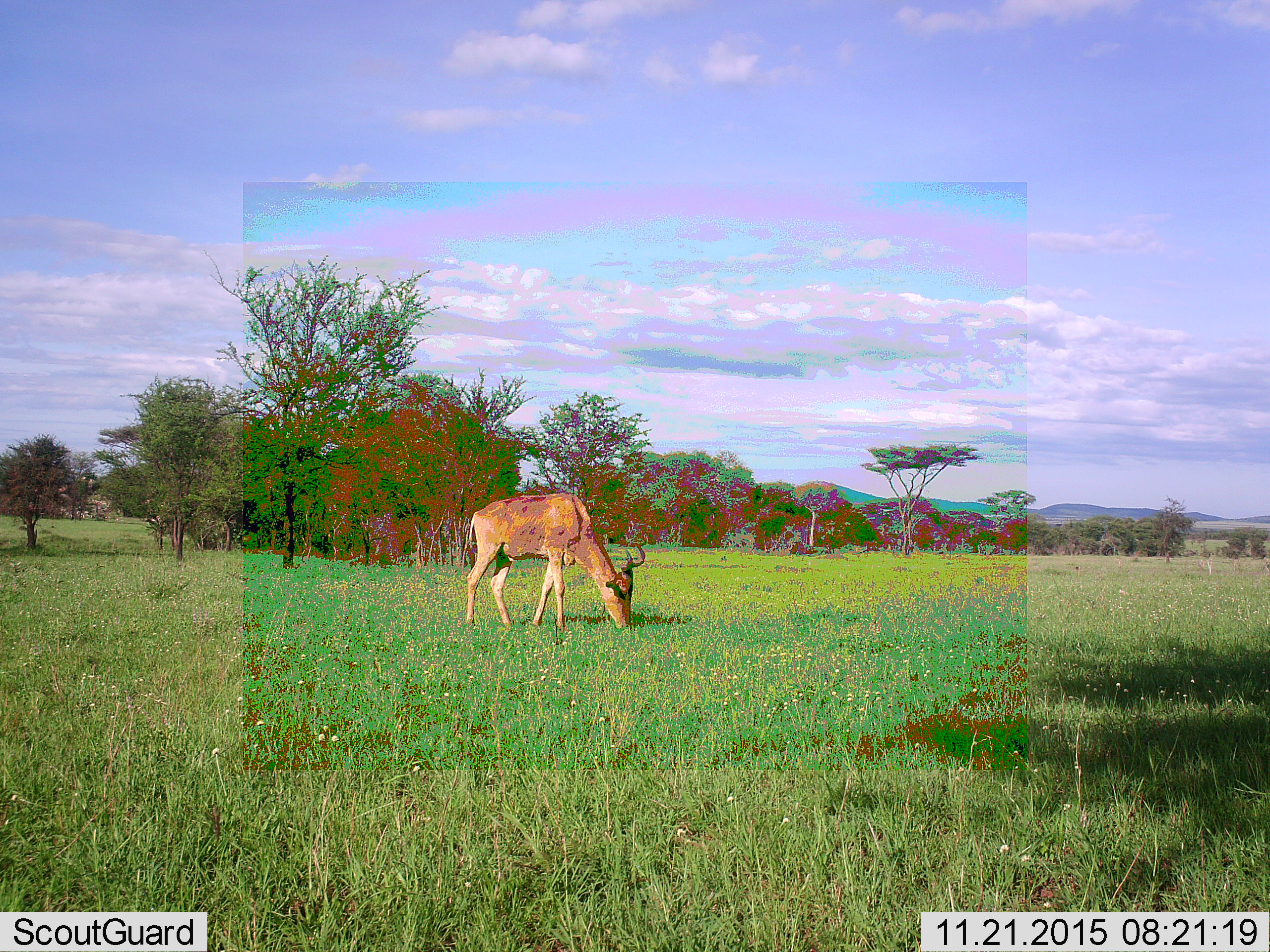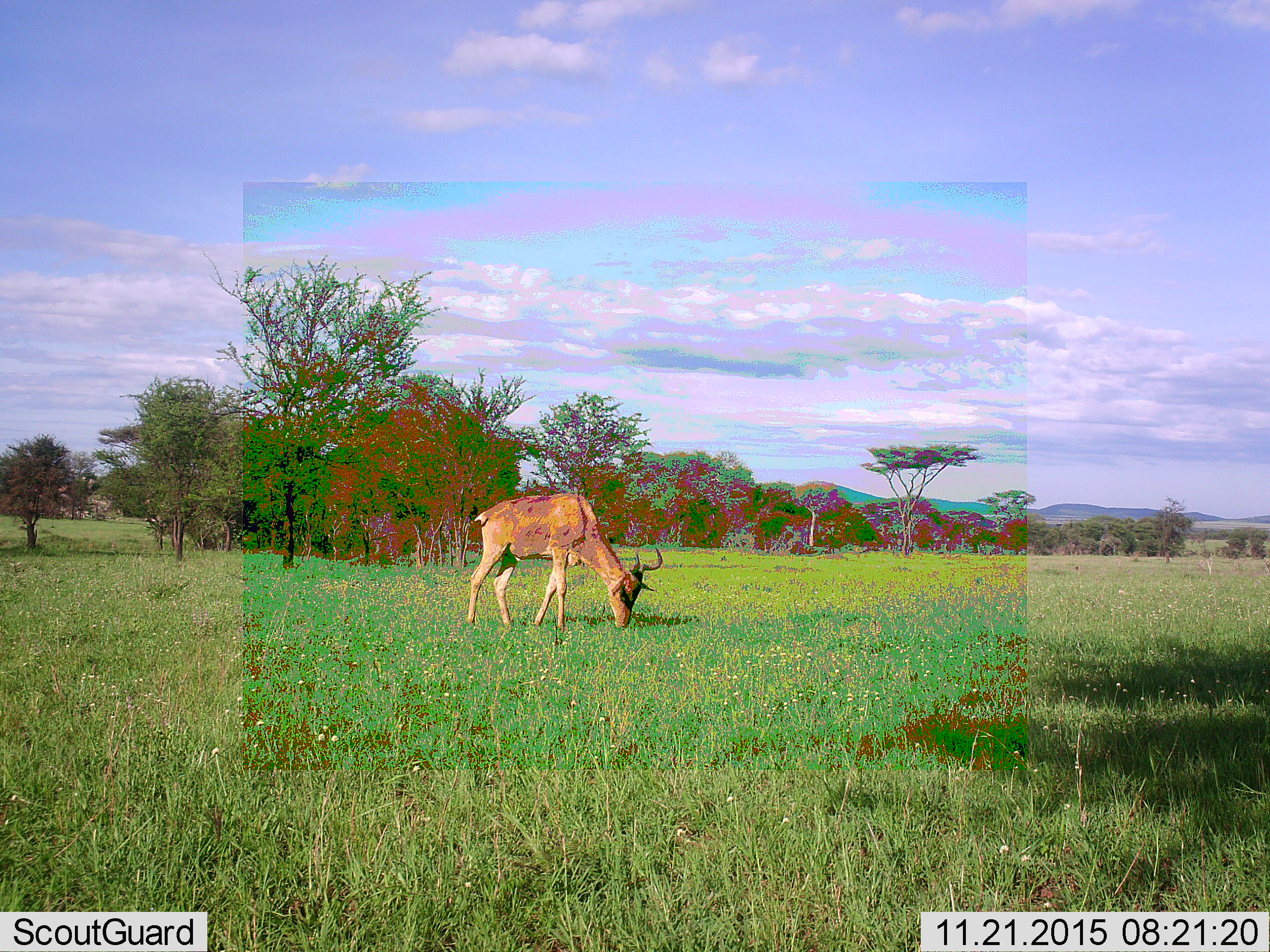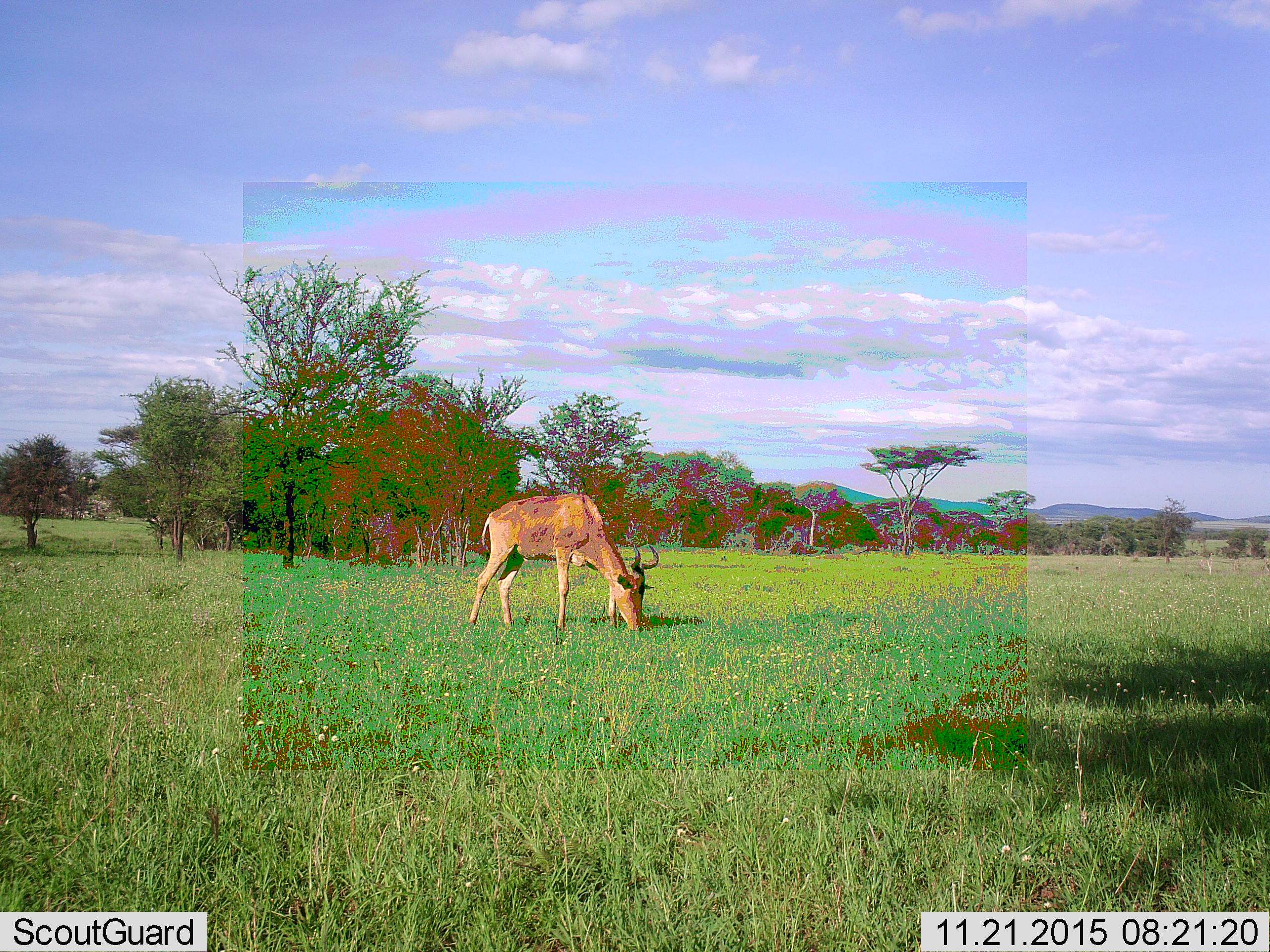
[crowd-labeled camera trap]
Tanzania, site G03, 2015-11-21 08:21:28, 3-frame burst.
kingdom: Animalia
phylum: Chordata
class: Mammalia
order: Artiodactyla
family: Bovidae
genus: Alcelaphus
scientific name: Alcelaphus buselaphus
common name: hartebeest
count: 1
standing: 14%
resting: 0%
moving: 14%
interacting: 0%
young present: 0%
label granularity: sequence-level